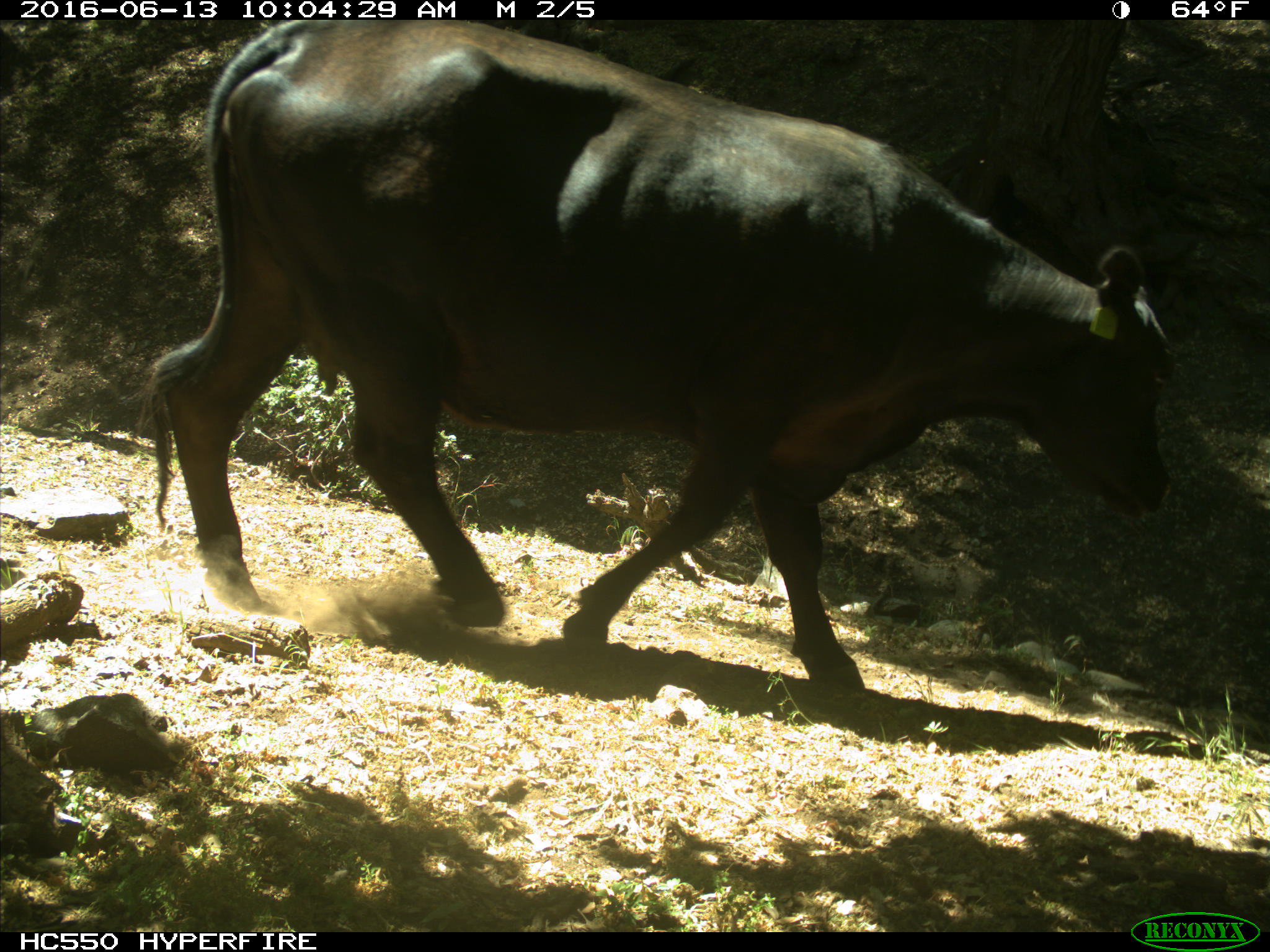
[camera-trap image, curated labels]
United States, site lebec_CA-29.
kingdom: Animalia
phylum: Chordata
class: Mammalia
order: Artiodactyla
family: Bovidae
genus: Bos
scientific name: Bos taurus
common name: domestic cow